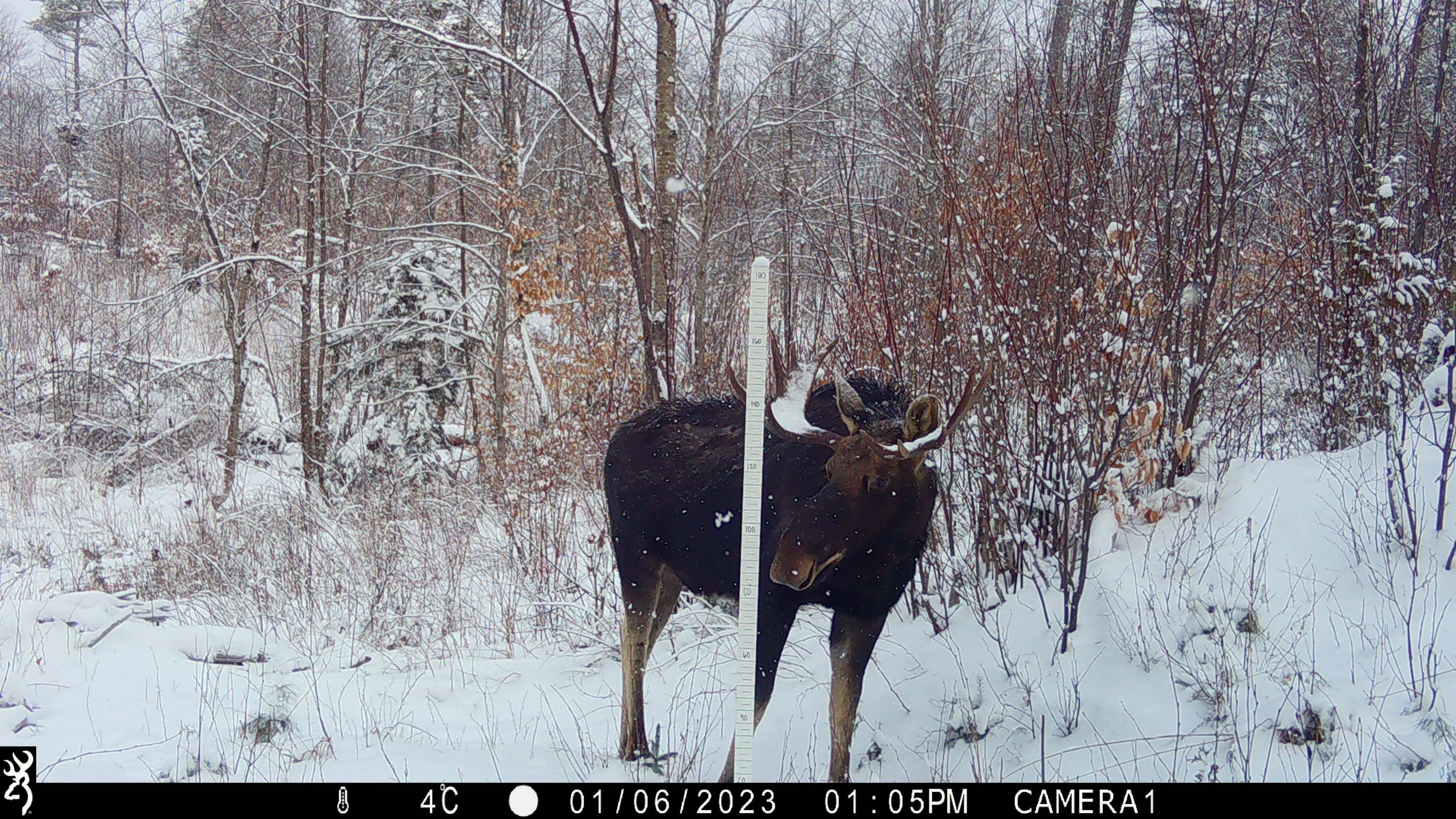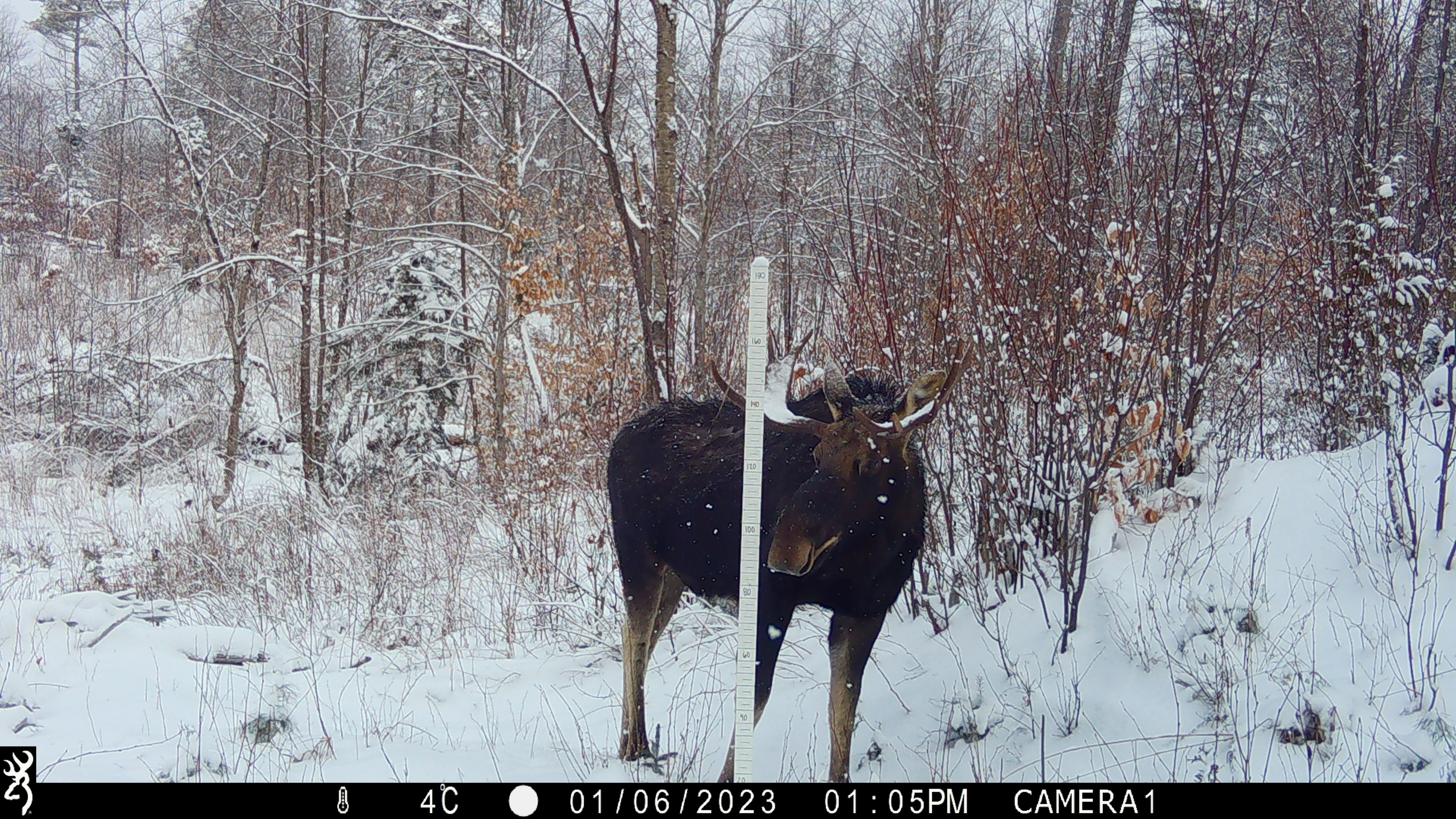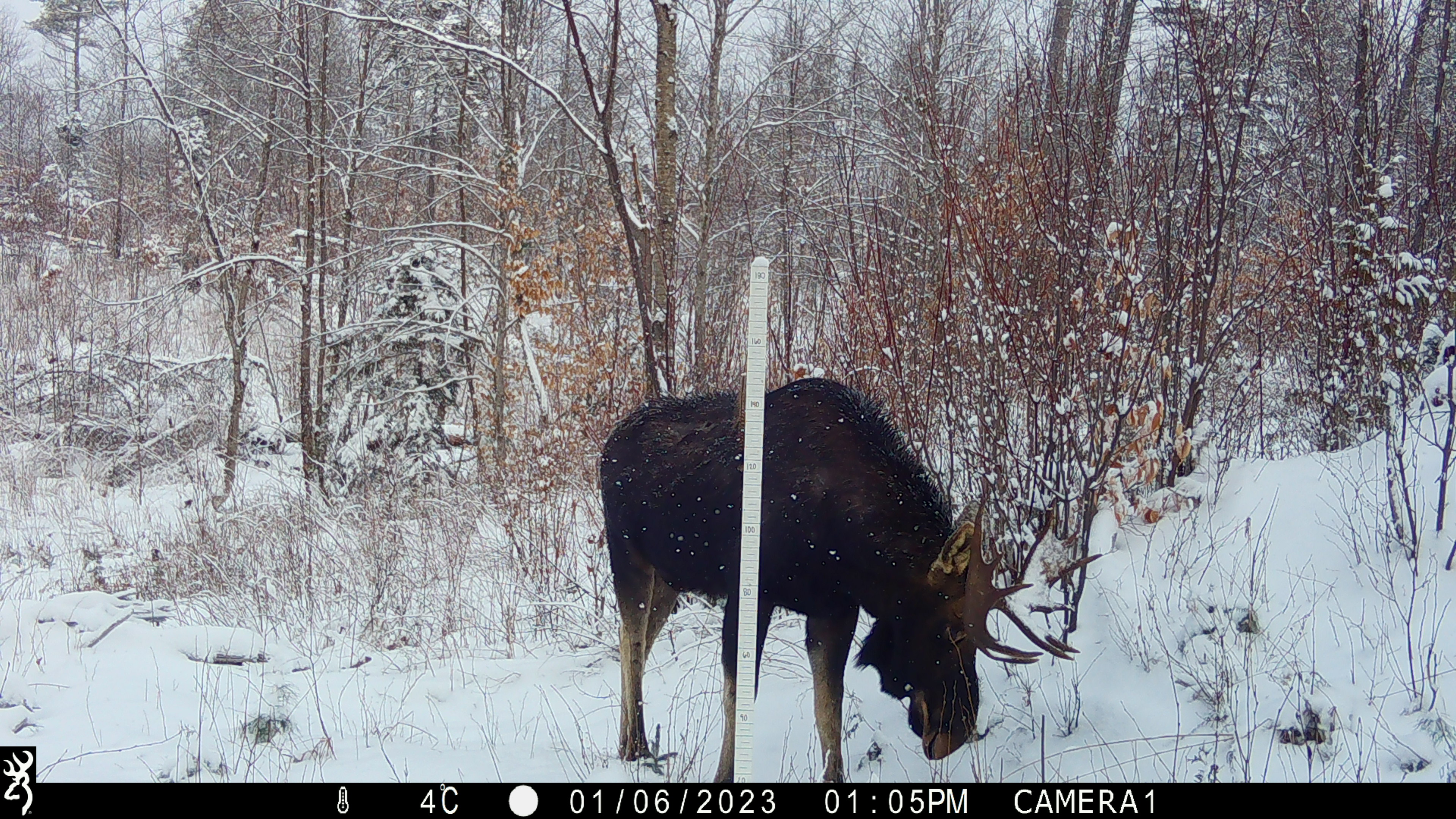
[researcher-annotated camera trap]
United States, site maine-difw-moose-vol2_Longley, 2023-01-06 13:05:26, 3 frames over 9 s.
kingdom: Animalia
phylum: Chordata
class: Mammalia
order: Artiodactyla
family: Cervidae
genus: Alces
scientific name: Alces alces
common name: moose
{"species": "moose (Alces alces)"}